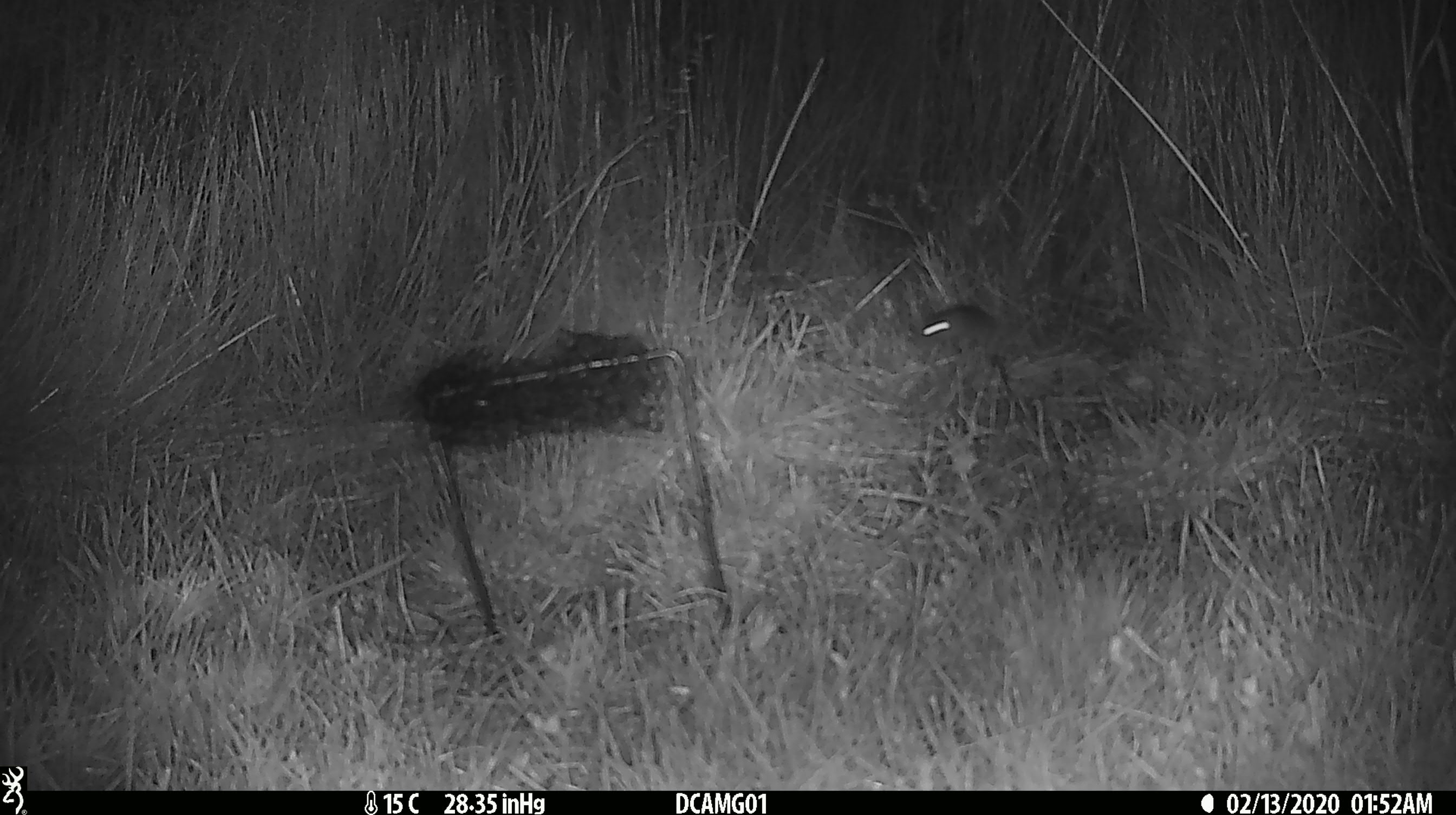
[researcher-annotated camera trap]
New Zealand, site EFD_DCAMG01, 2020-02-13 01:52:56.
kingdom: Animalia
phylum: Chordata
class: Mammalia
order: Rodentia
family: Muridae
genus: Mus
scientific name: Mus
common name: mouse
Mouse (Mus).